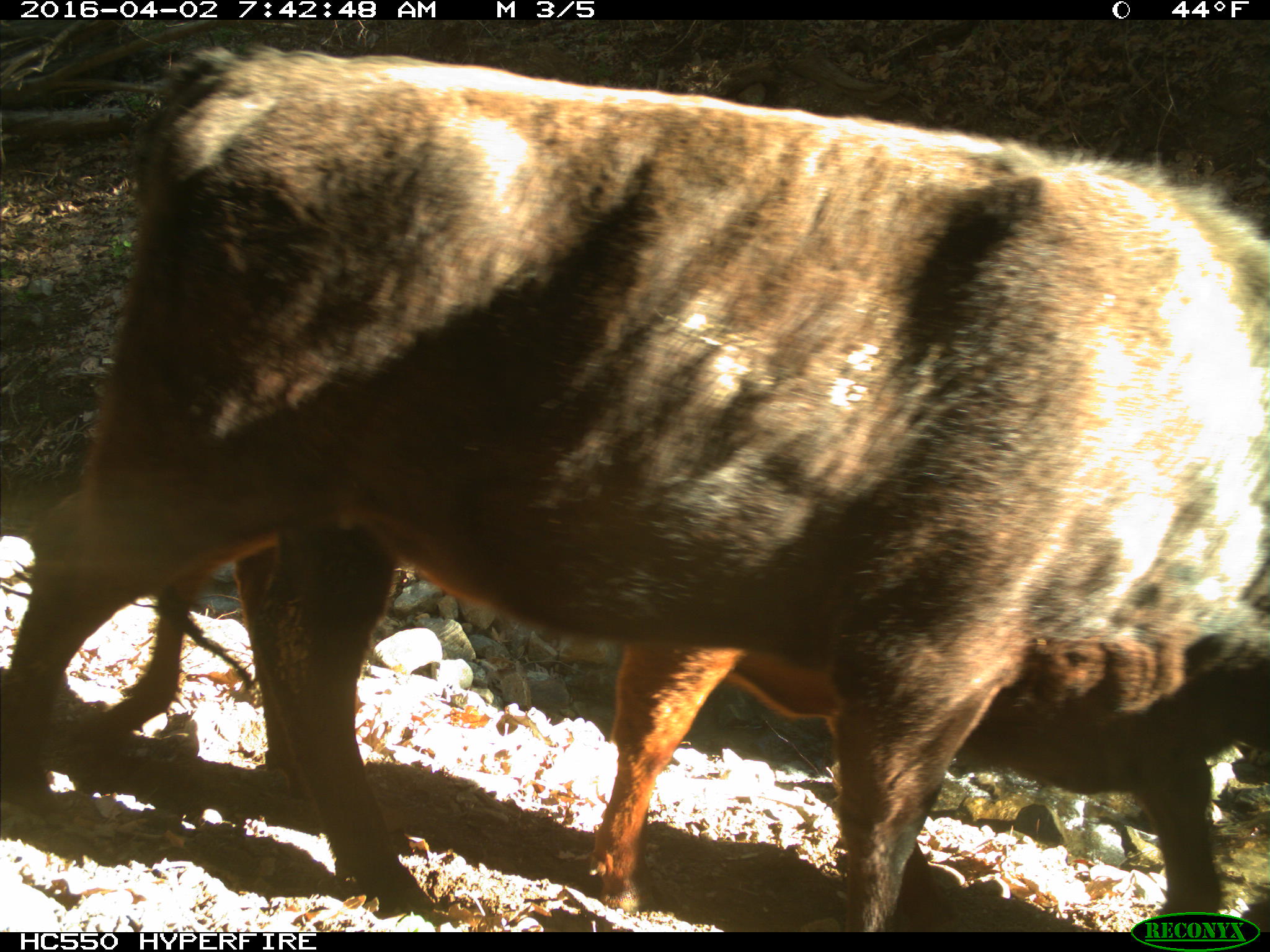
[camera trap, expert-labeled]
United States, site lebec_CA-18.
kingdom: Animalia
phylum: Chordata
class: Mammalia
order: Artiodactyla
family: Bovidae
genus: Bos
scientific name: Bos taurus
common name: domestic cow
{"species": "Bos taurus (domestic cow)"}